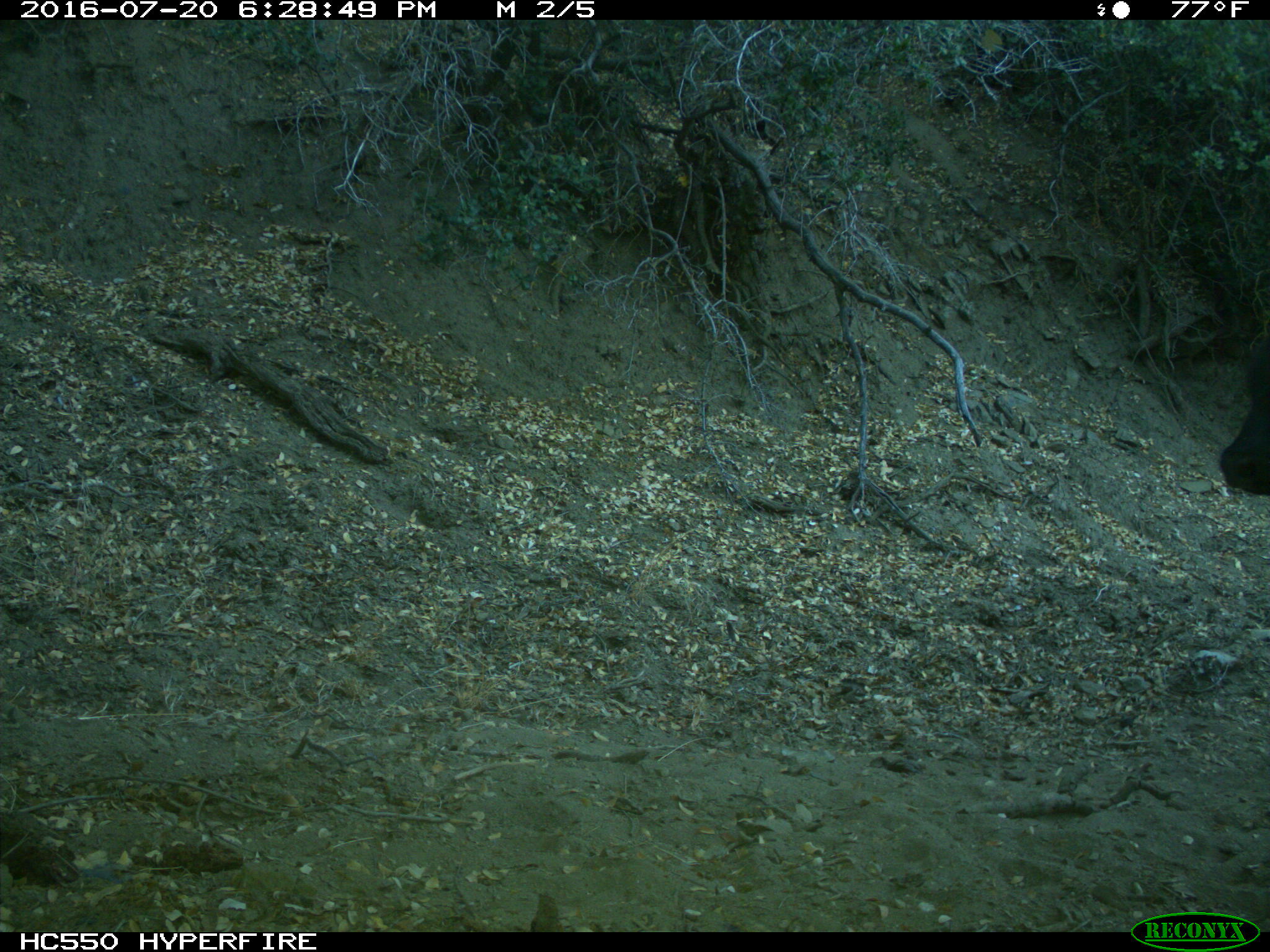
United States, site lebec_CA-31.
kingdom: Animalia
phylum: Chordata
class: Mammalia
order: Artiodactyla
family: Bovidae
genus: Bos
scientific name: Bos taurus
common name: domestic cow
Bos taurus (domestic cow).